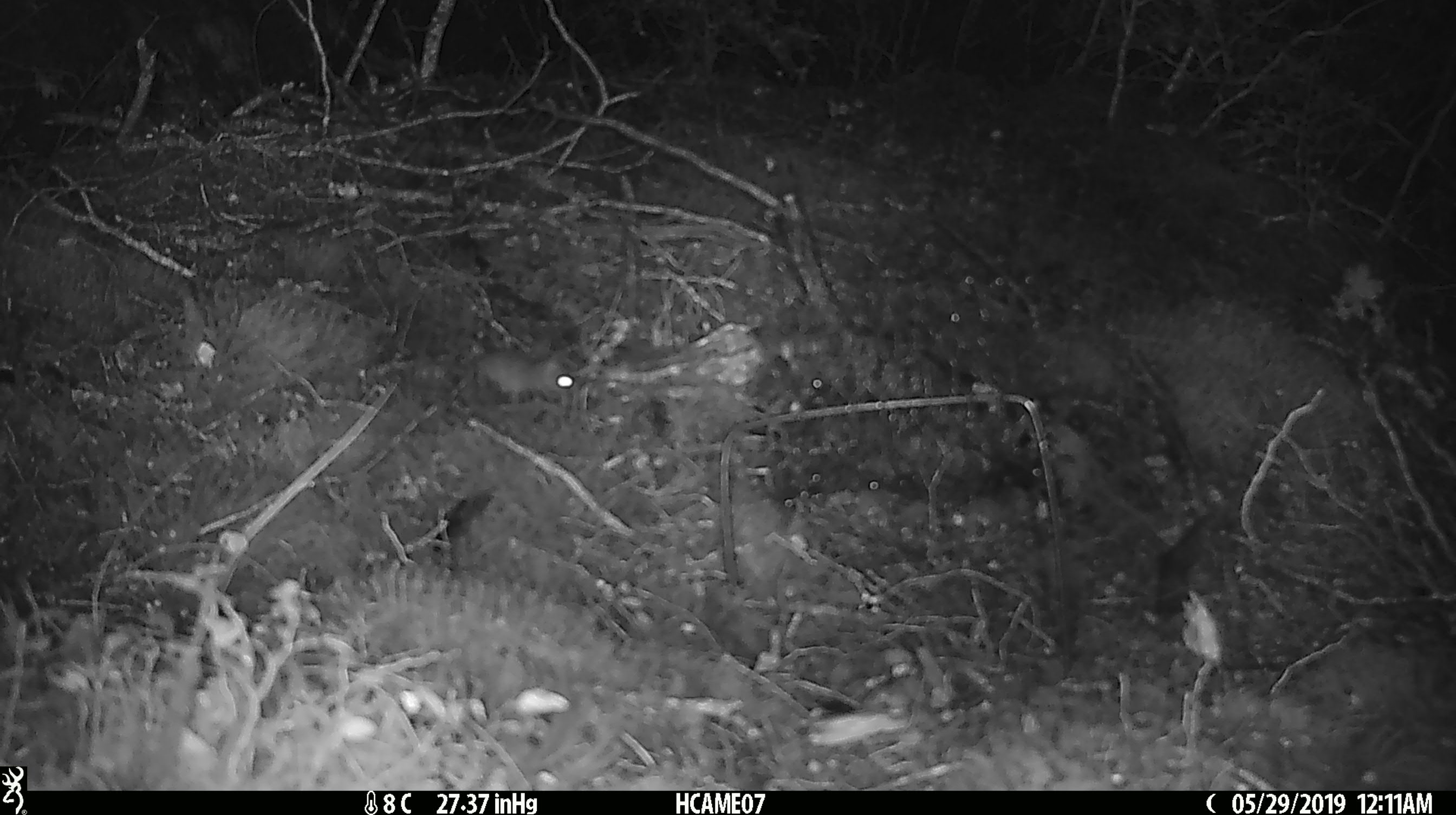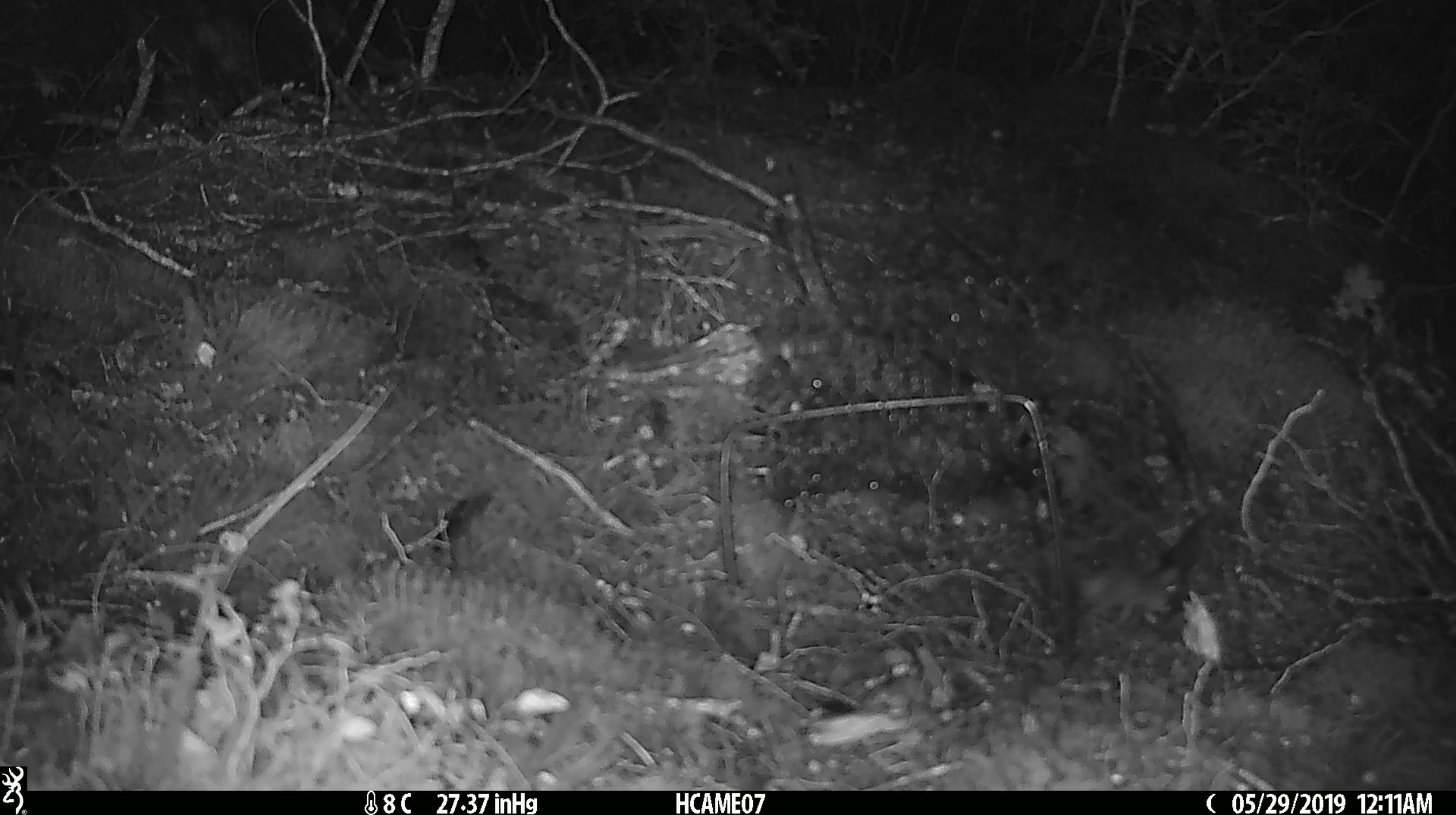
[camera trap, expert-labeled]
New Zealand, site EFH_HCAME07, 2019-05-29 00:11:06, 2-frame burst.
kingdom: Animalia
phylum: Chordata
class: Mammalia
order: Rodentia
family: Muridae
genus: Mus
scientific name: Mus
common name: mouse